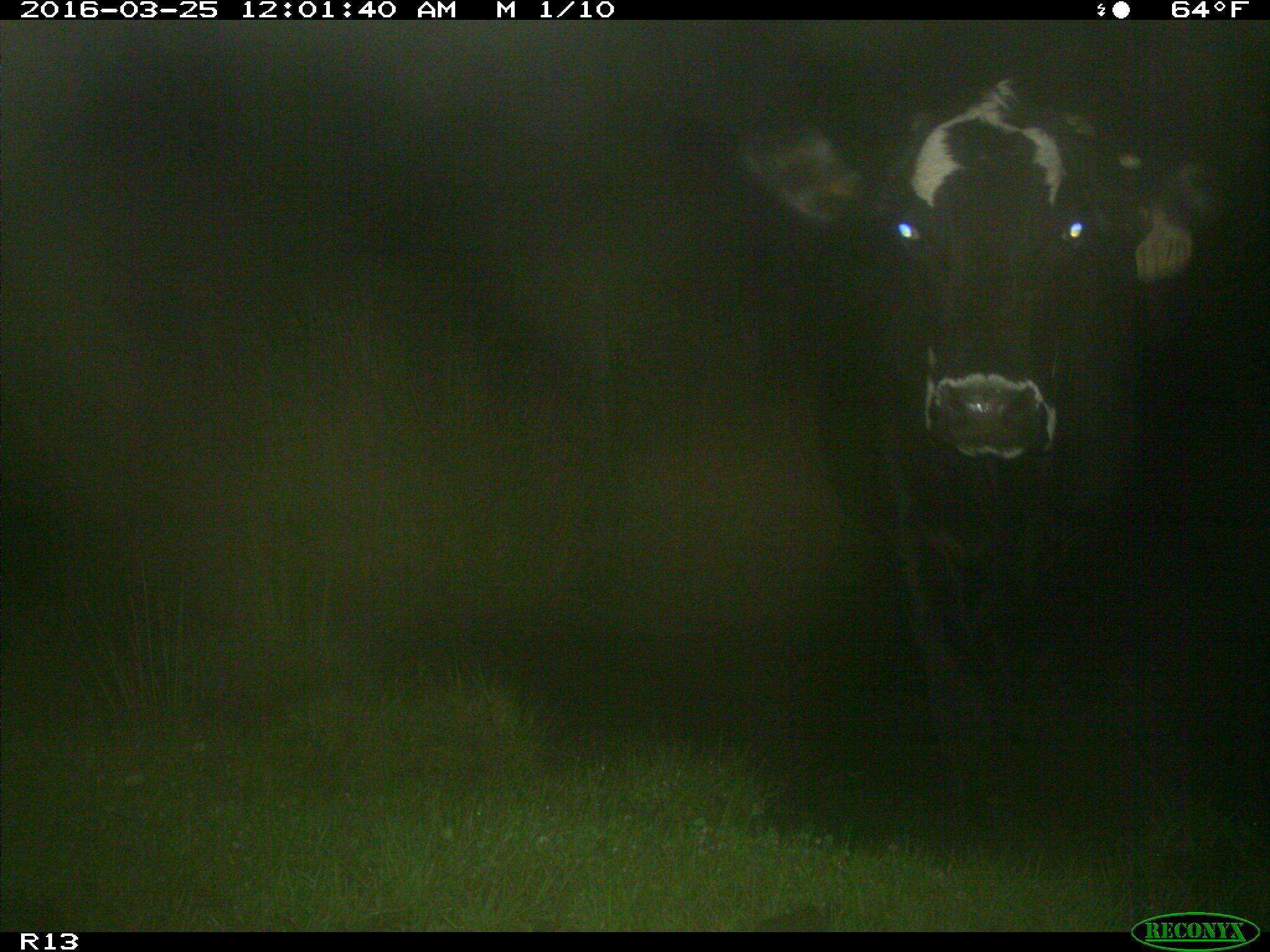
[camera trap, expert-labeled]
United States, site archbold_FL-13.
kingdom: Animalia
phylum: Chordata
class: Mammalia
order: Artiodactyla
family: Bovidae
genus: Bos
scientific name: Bos taurus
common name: domestic cow